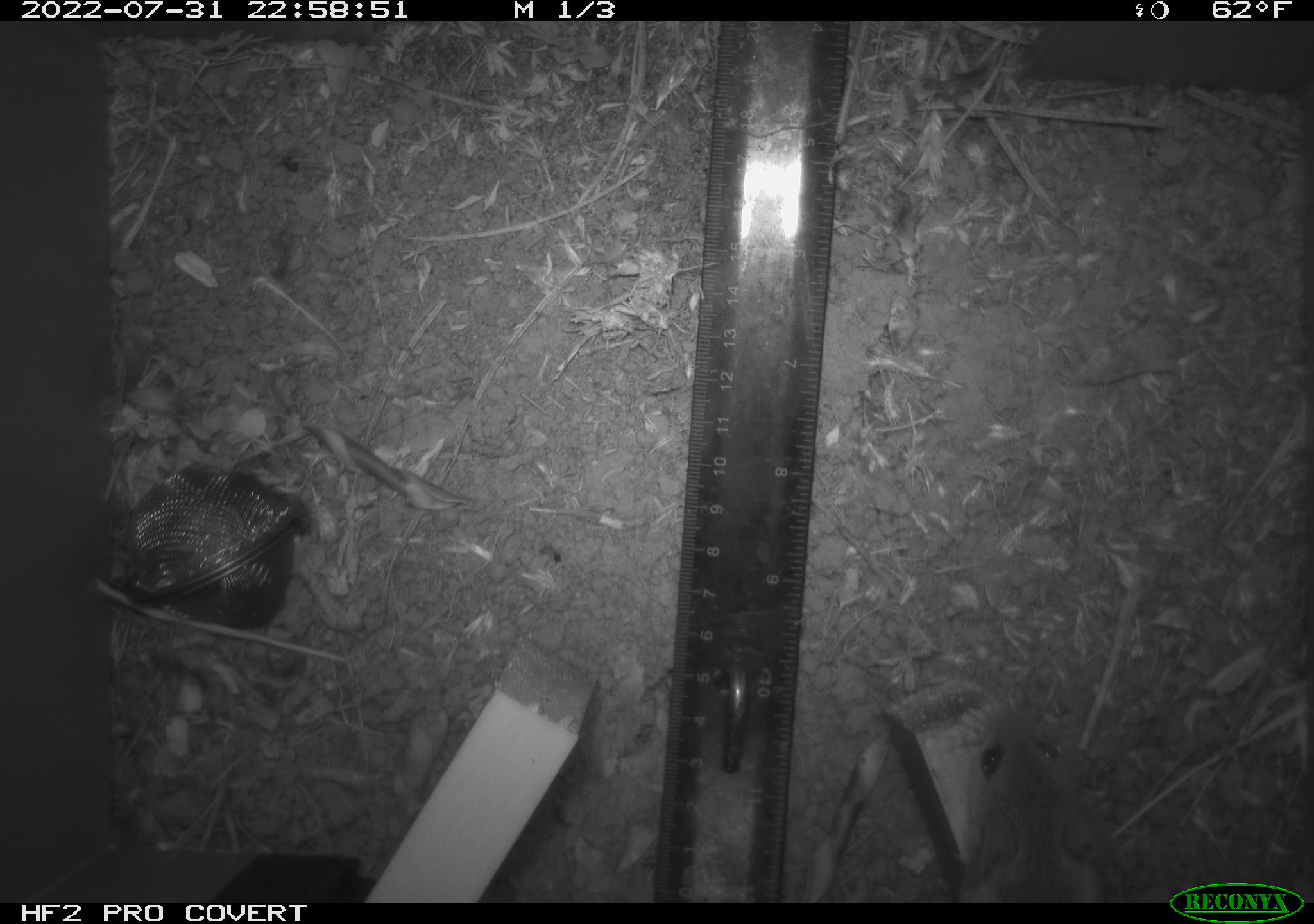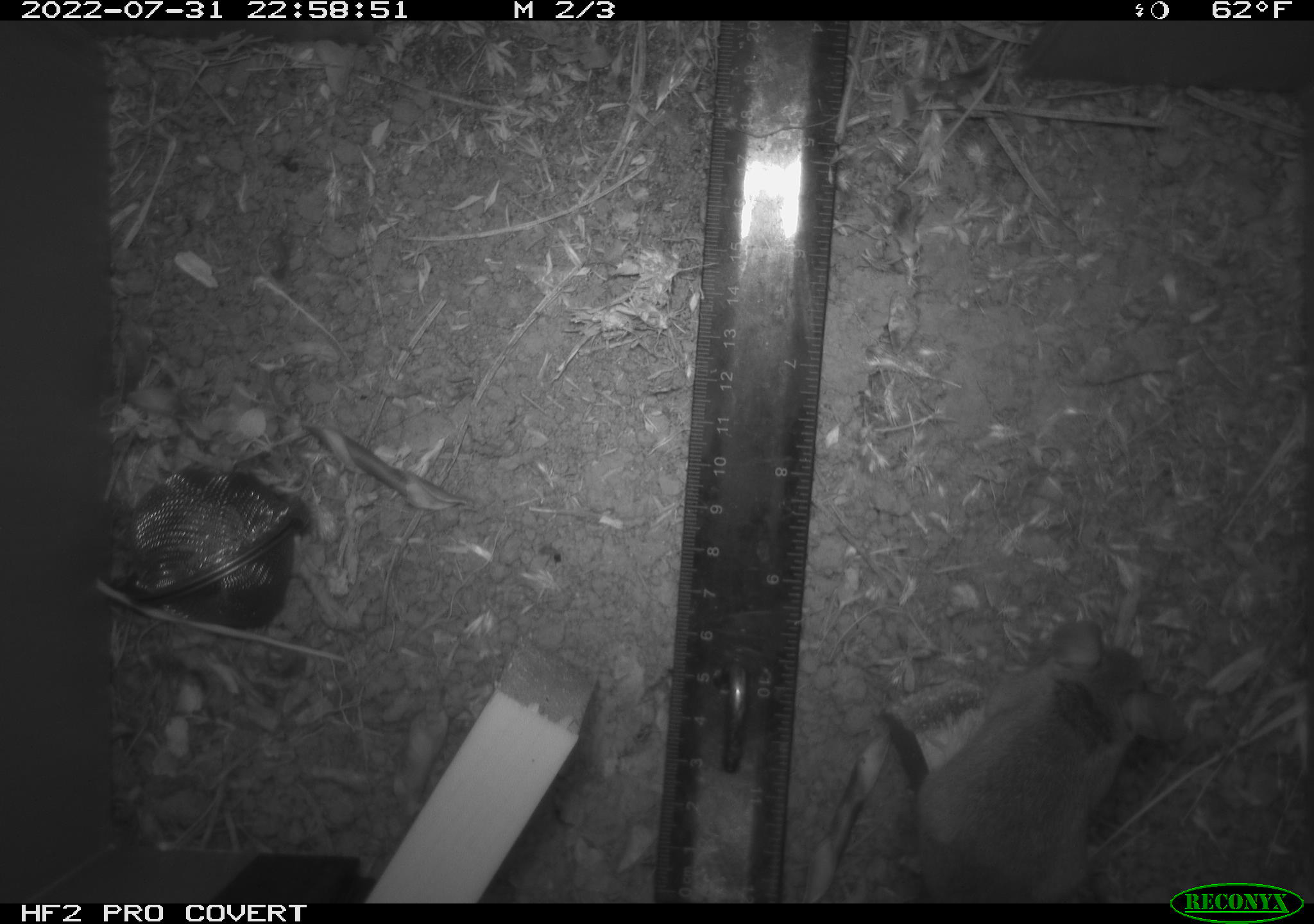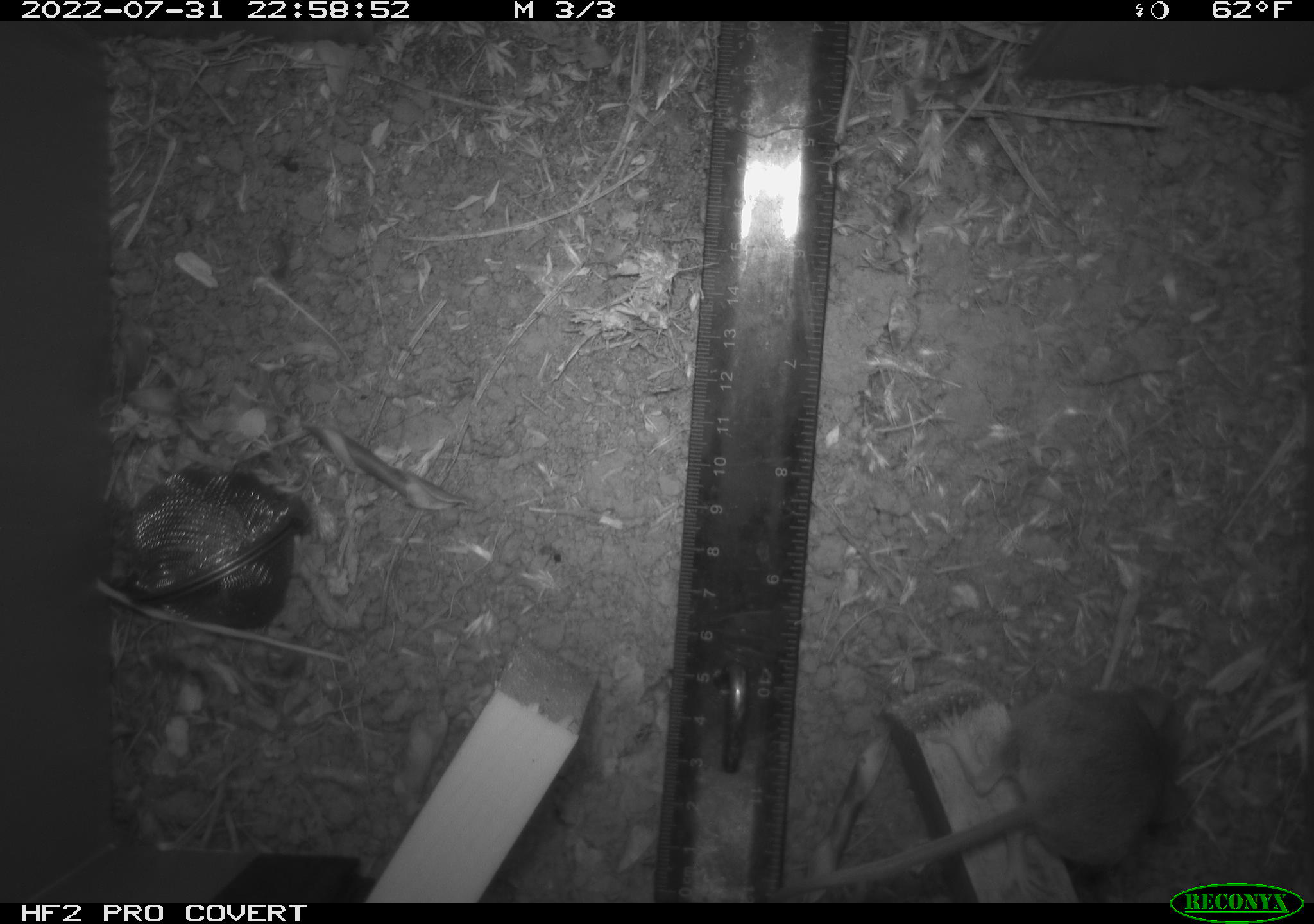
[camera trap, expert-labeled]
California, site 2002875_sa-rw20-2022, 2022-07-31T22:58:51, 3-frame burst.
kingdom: Animalia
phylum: Chordata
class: Mammalia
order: Rodentia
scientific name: Rodentia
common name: mouse species